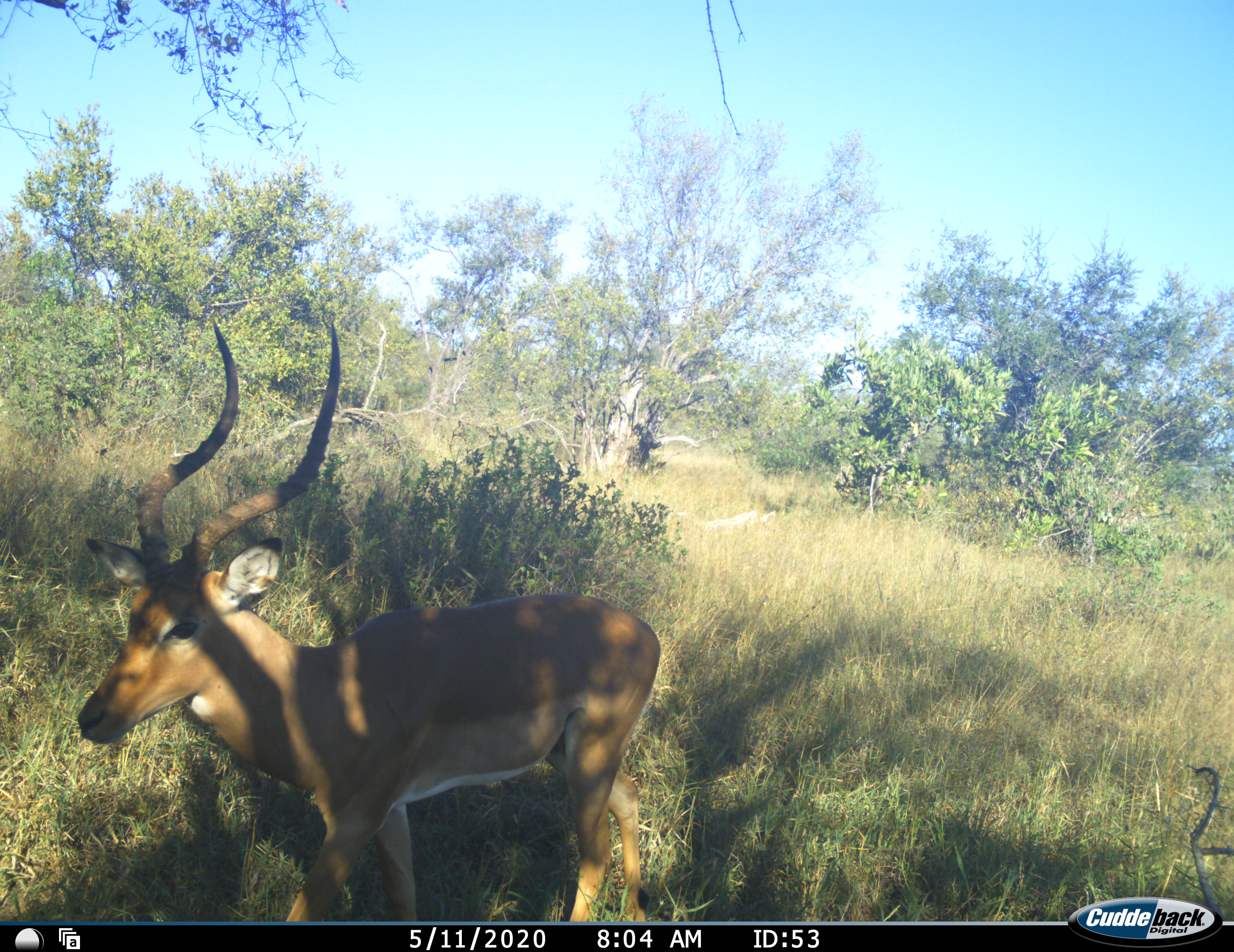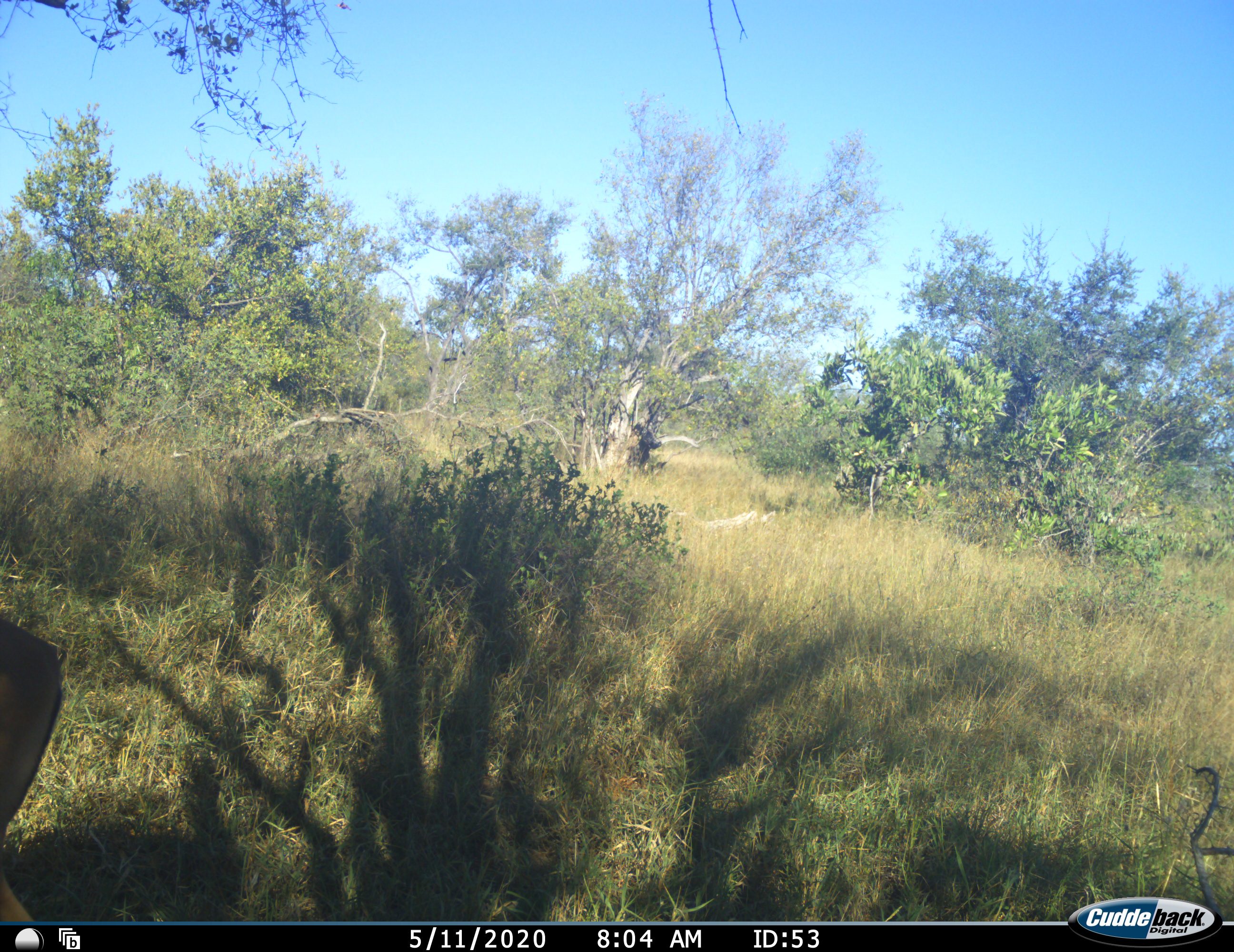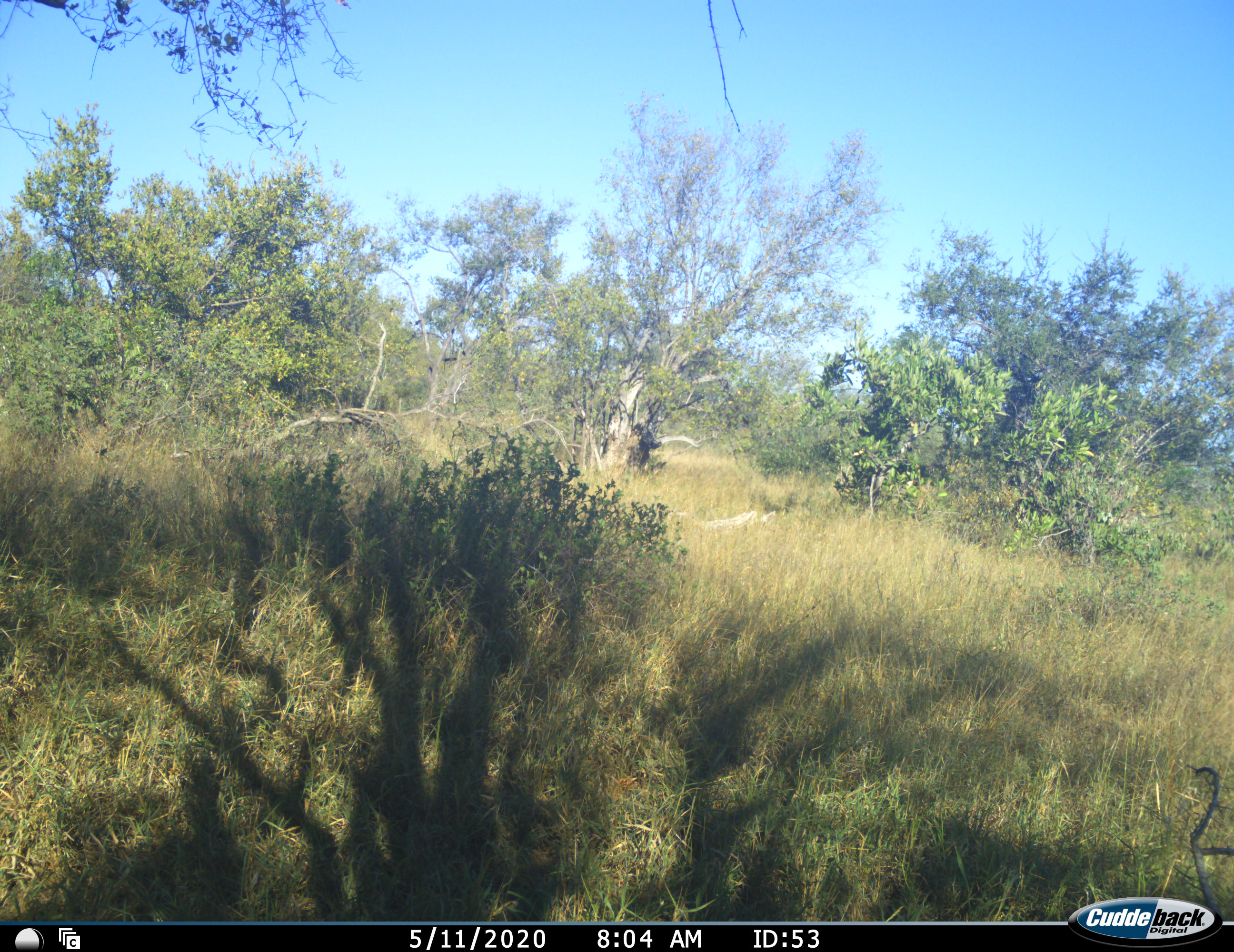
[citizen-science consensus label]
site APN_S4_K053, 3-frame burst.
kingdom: Animalia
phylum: Chordata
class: Mammalia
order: Artiodactyla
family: Bovidae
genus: Aepyceros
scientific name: Aepyceros melampus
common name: impala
Impala (Aepyceros melampus), count 1. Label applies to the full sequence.